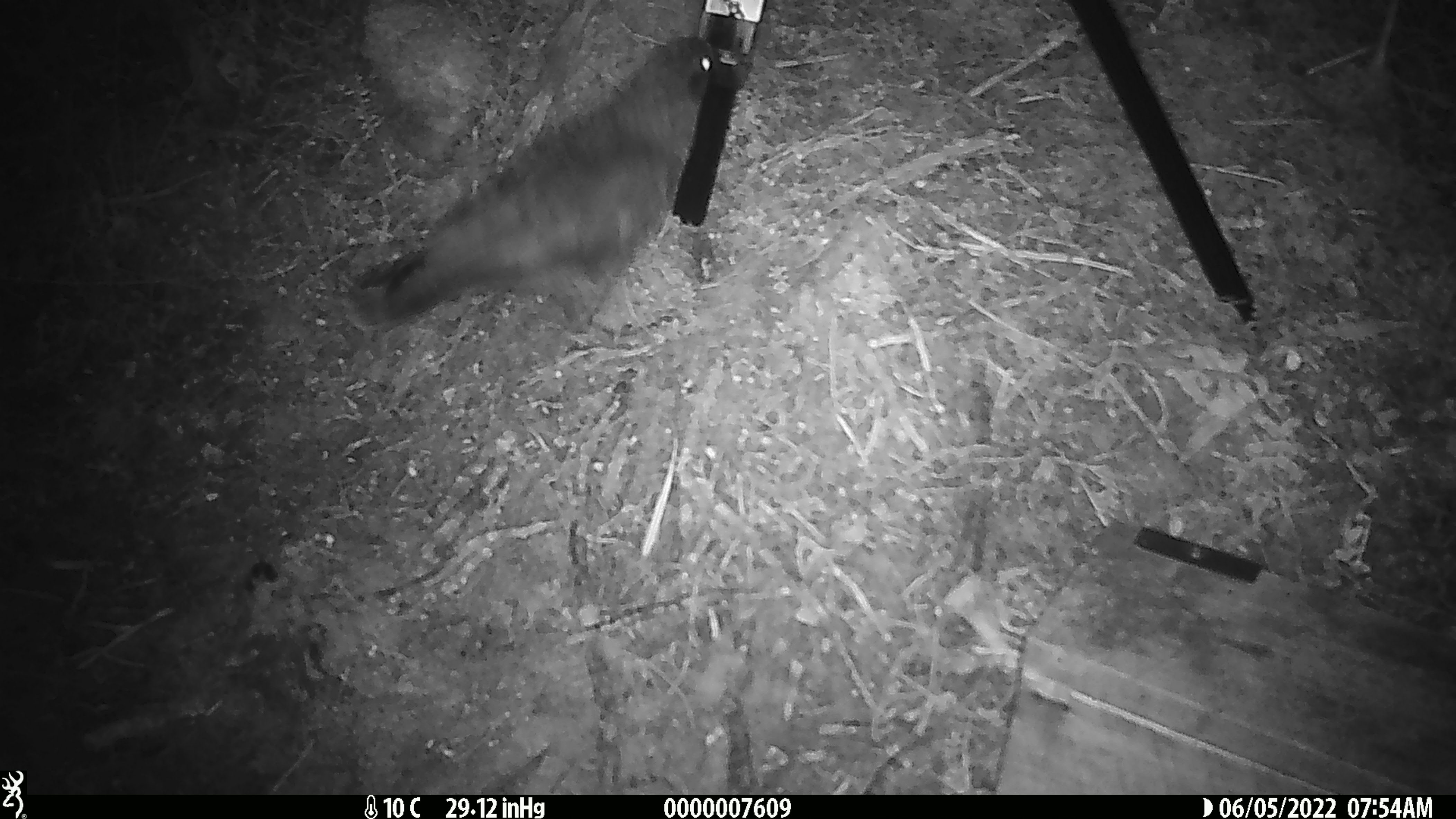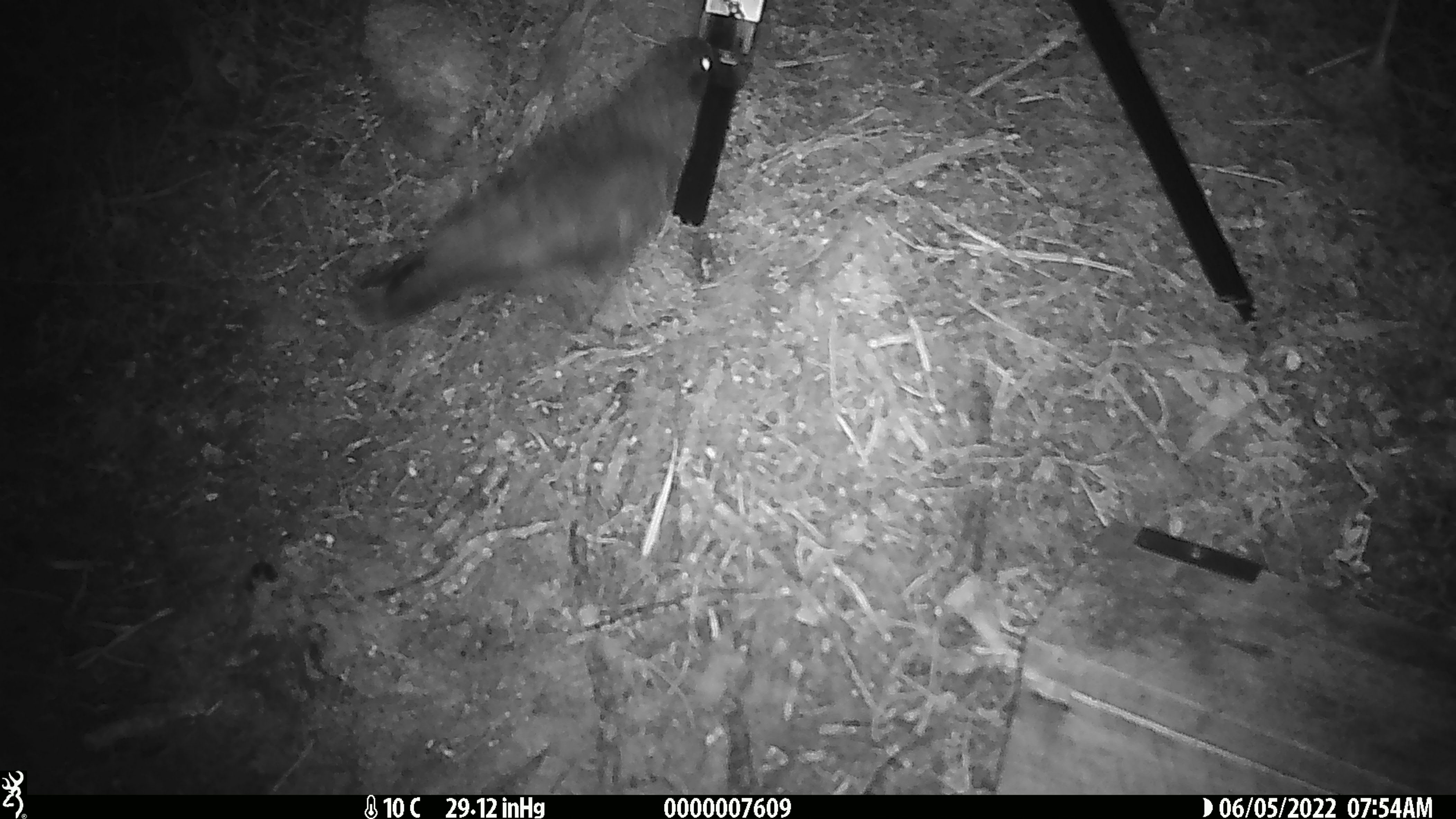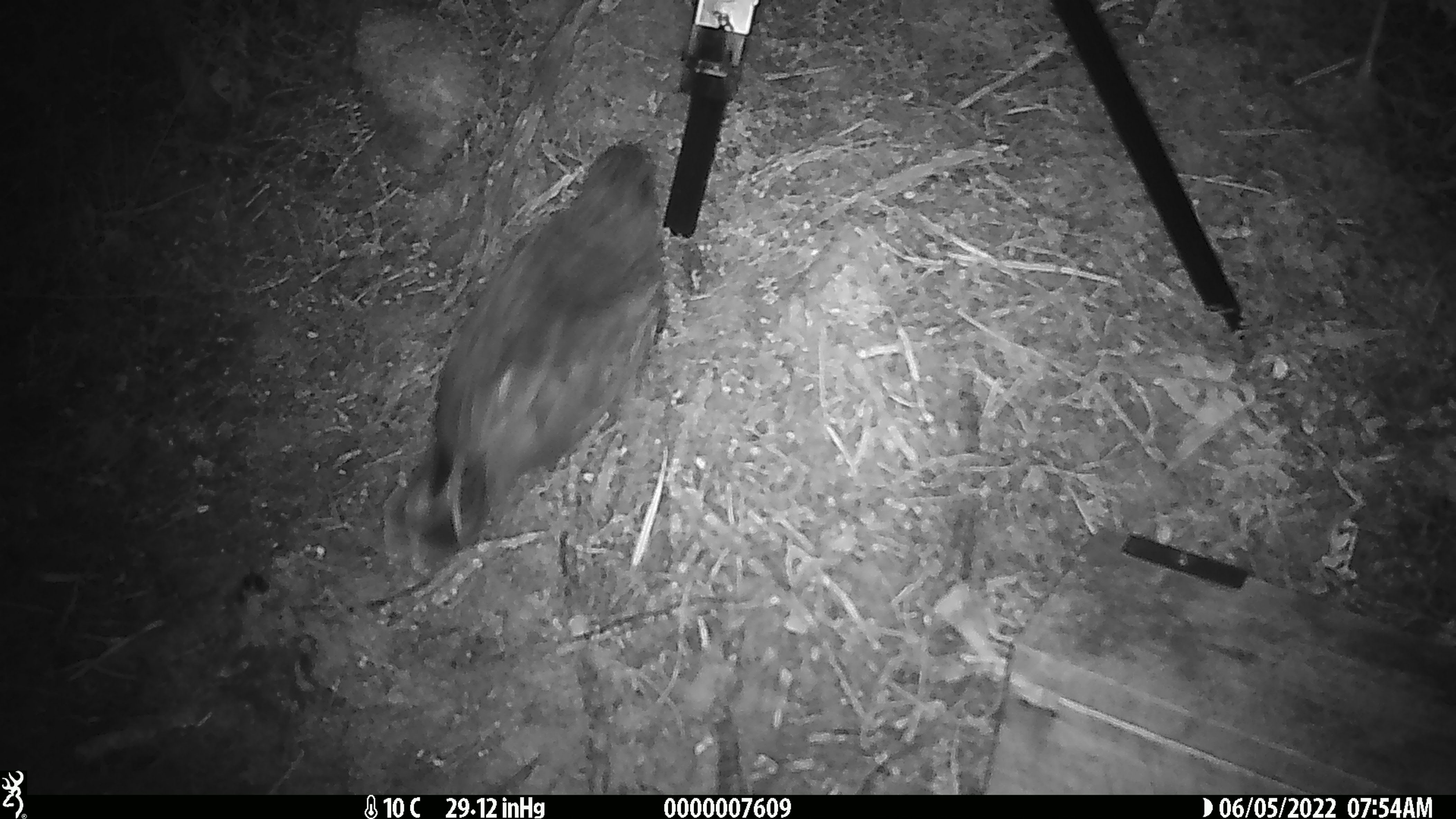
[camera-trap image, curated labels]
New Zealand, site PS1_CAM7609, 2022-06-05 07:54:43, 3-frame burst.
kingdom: Animalia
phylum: Chordata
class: Aves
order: Psittaciformes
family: Strigopidae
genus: Nestor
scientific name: Nestor notabilis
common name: kea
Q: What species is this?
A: Kea (Nestor notabilis).